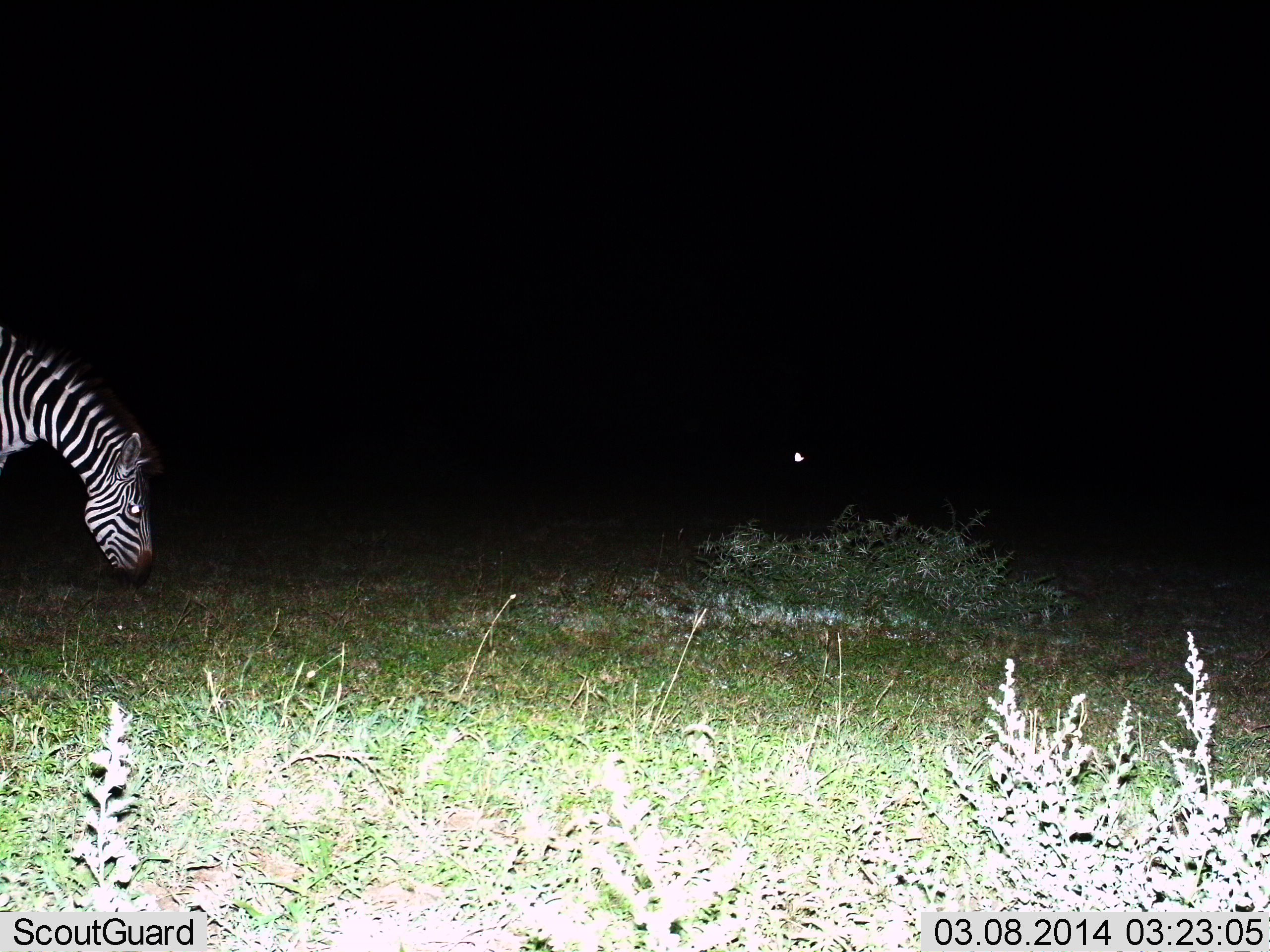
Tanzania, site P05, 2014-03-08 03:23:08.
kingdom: Animalia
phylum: Chordata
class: Mammalia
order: Perissodactyla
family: Equidae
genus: Equus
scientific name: Equus quagga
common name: plains zebra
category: zebra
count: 1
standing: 9%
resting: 0%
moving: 18%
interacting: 0%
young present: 0%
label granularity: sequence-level